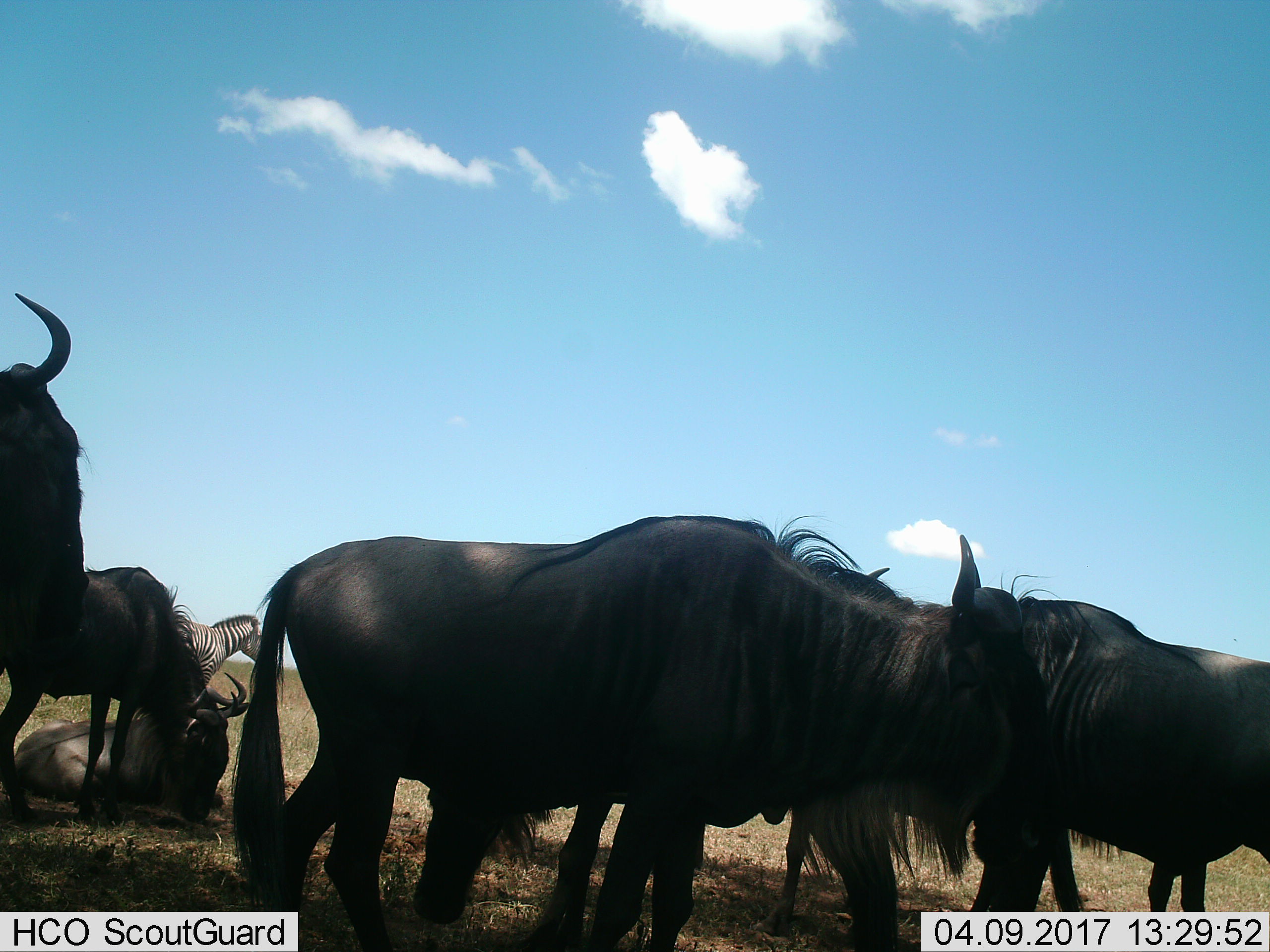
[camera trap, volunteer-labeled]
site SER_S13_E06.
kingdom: Animalia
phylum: Chordata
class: Mammalia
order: Artiodactyla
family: Bovidae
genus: Connochaetes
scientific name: Connochaetes taurinus taurinus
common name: blue wildebeest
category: wildebeestblue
Wildebeestblue (blue wildebeest) (Connochaetes taurinus taurinus), count 6. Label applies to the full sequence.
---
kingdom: Animalia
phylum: Chordata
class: Mammalia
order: Perissodactyla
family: Equidae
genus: Equus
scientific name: Equus quagga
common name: plains zebra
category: zebraplains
Zebraplains (plains zebra) (Equus quagga), count 1. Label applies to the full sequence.